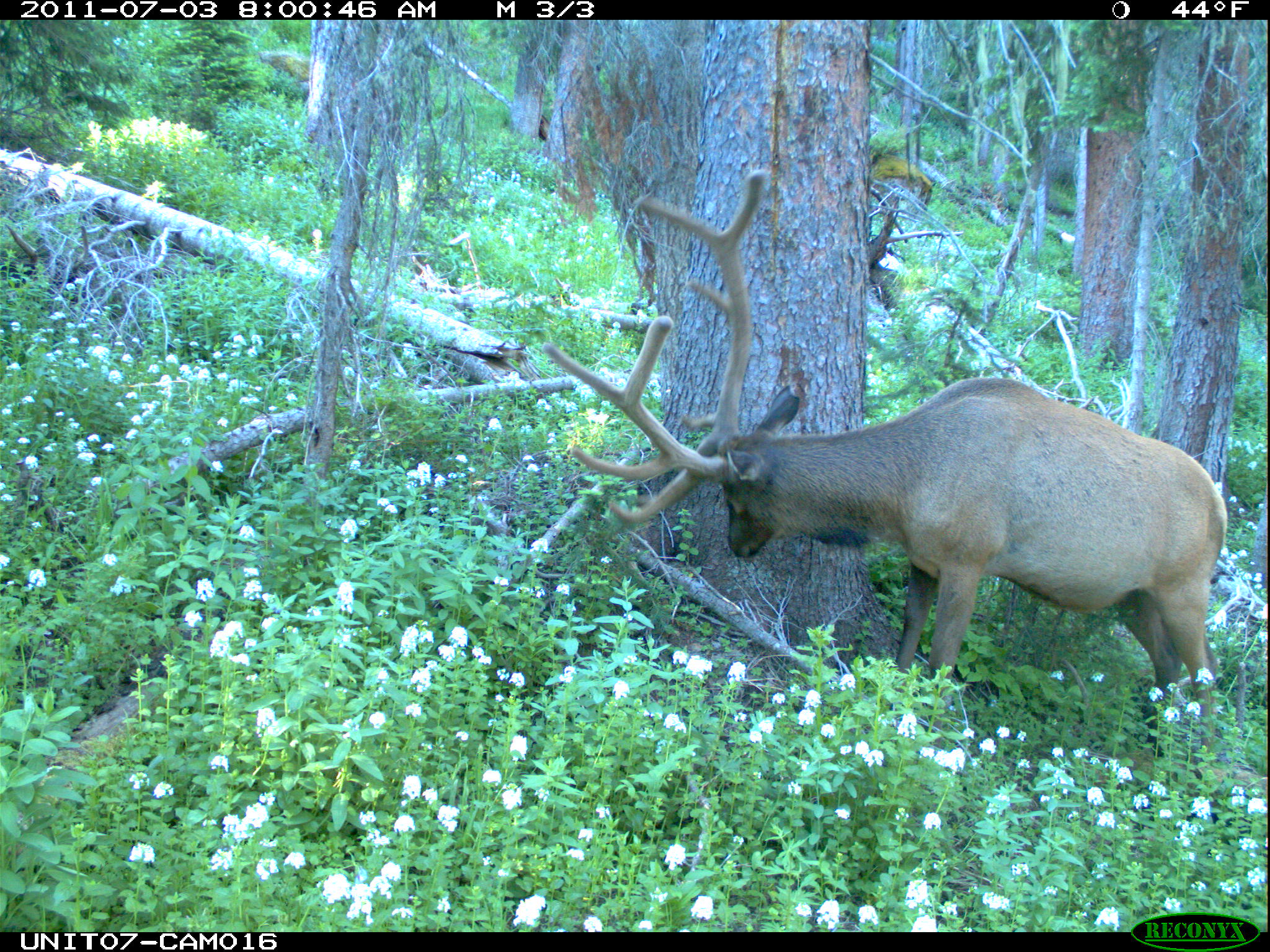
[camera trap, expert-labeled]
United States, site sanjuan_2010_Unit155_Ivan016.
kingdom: Animalia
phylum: Chordata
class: Mammalia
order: Artiodactyla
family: Cervidae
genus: Cervus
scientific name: Cervus elaphus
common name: red deer